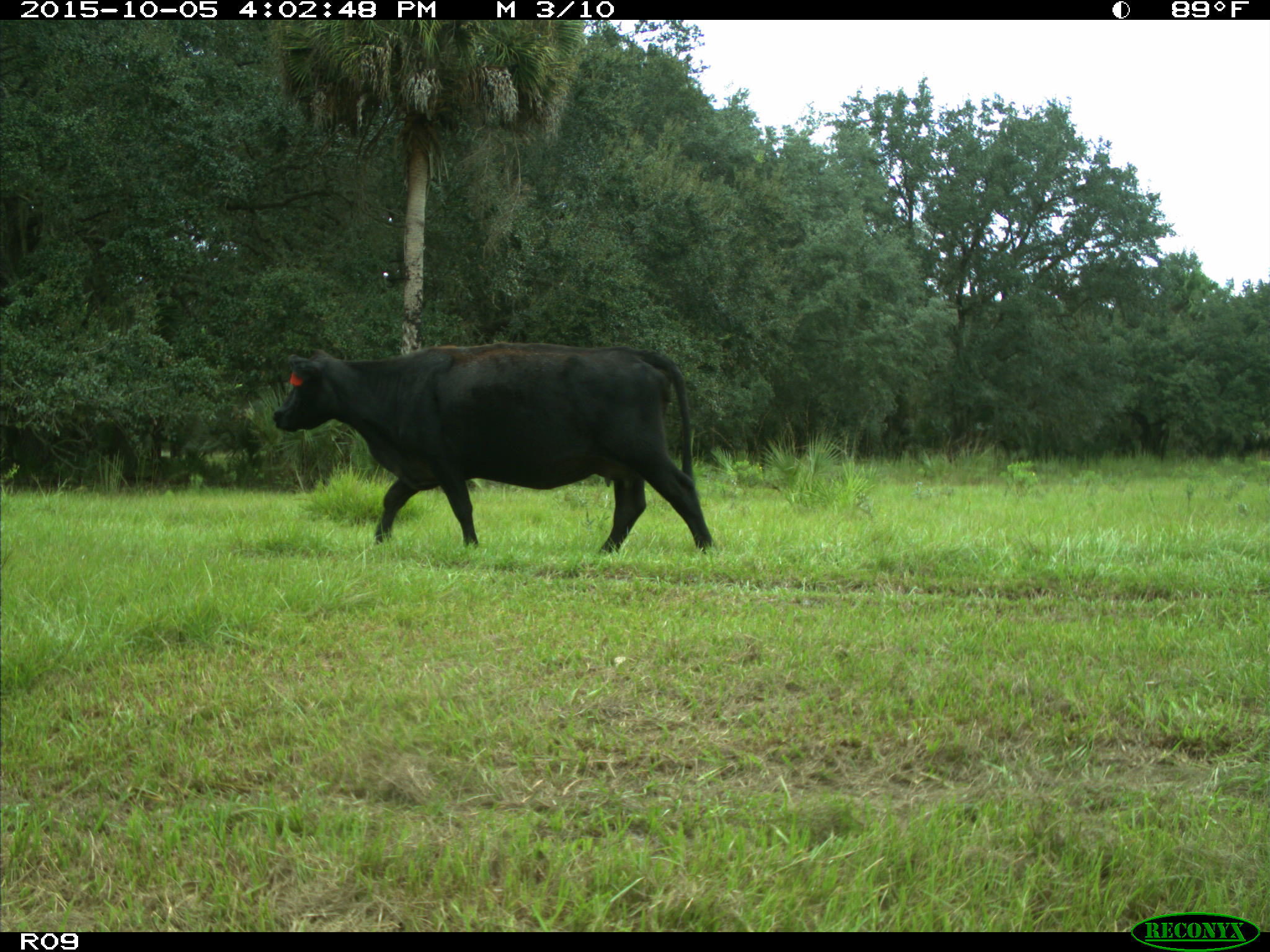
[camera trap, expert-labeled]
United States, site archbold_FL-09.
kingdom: Animalia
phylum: Chordata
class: Mammalia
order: Artiodactyla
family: Bovidae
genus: Bos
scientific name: Bos taurus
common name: domestic cow